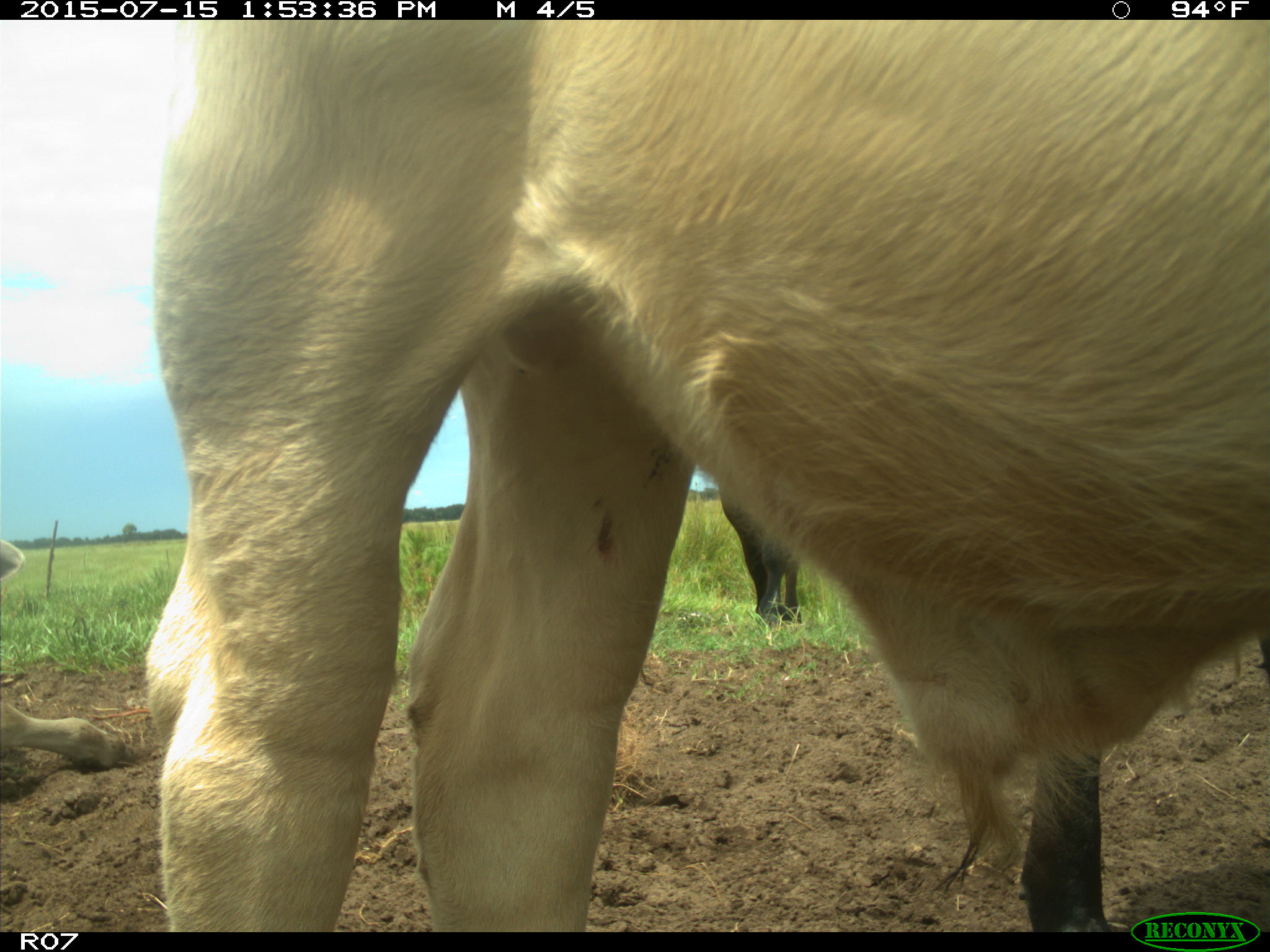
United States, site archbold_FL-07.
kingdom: Animalia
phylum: Chordata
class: Mammalia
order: Artiodactyla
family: Bovidae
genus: Bos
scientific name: Bos taurus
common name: domestic cow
Bos taurus (domestic cow).